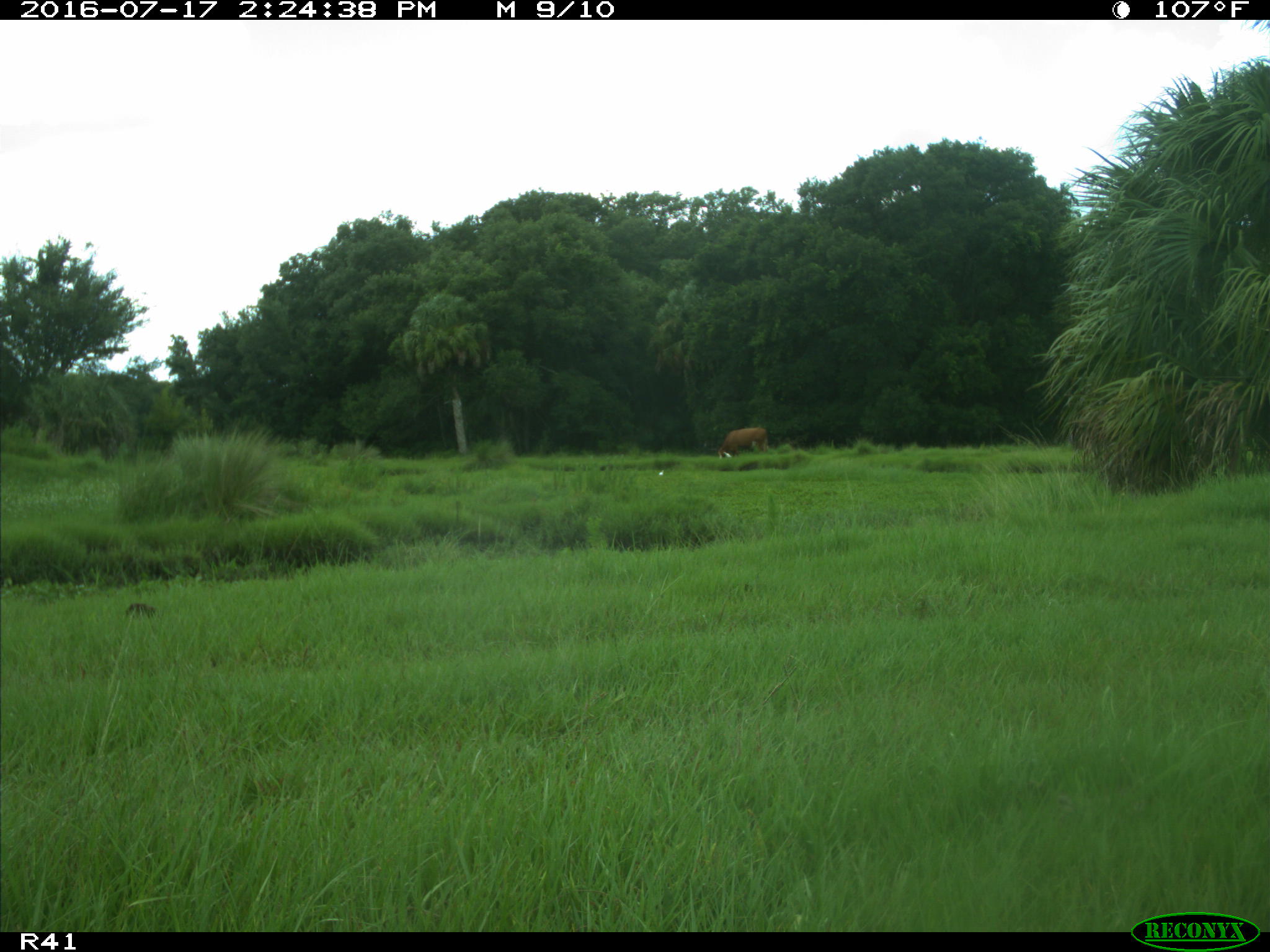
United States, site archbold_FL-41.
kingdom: Animalia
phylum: Chordata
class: Mammalia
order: Artiodactyla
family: Bovidae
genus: Bos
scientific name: Bos taurus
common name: domestic cow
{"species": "Bos taurus (domestic cow)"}